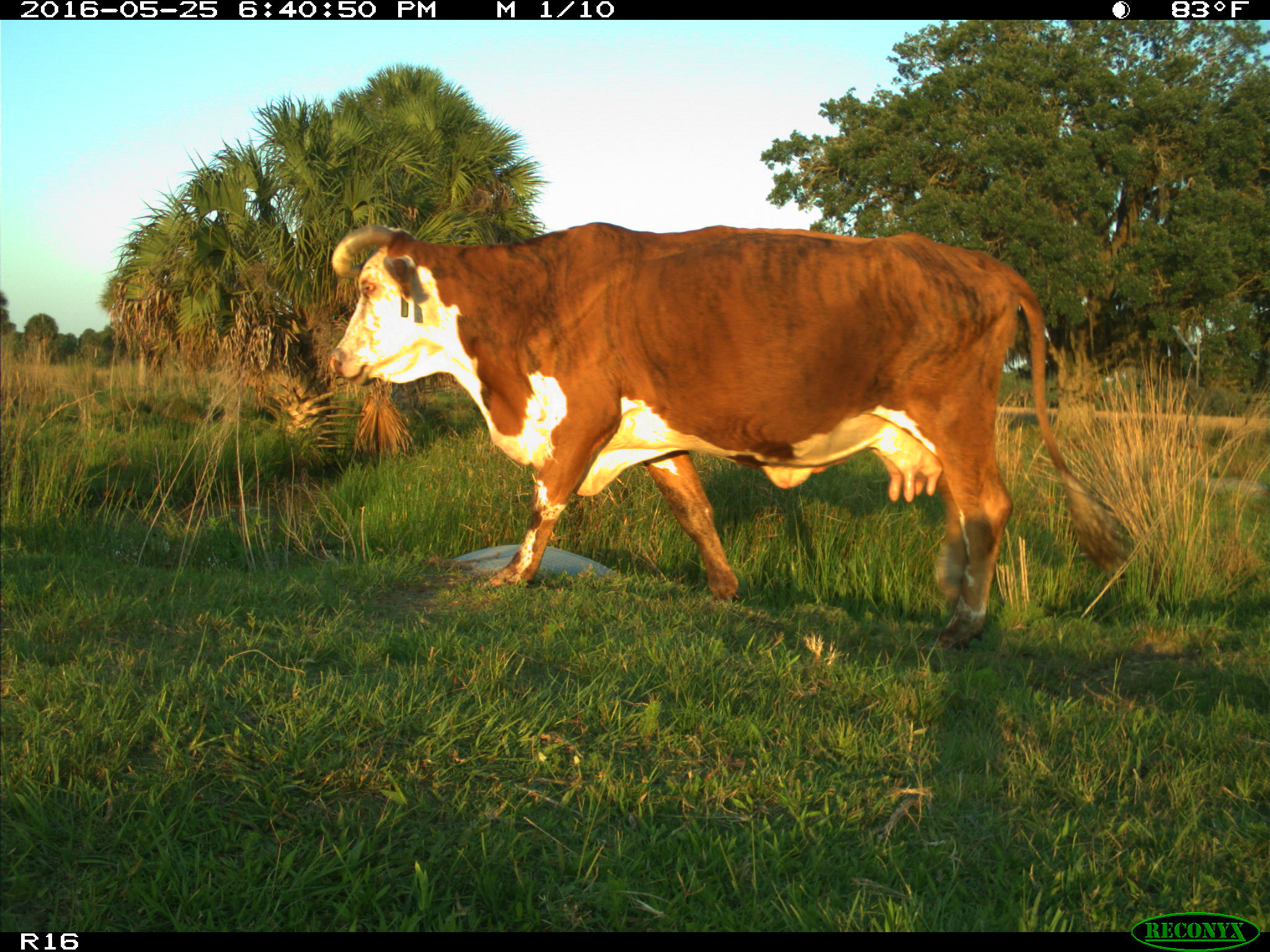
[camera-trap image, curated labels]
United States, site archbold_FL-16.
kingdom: Animalia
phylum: Chordata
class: Mammalia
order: Artiodactyla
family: Bovidae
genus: Bos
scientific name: Bos taurus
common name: domestic cow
Bos taurus (domestic cow).